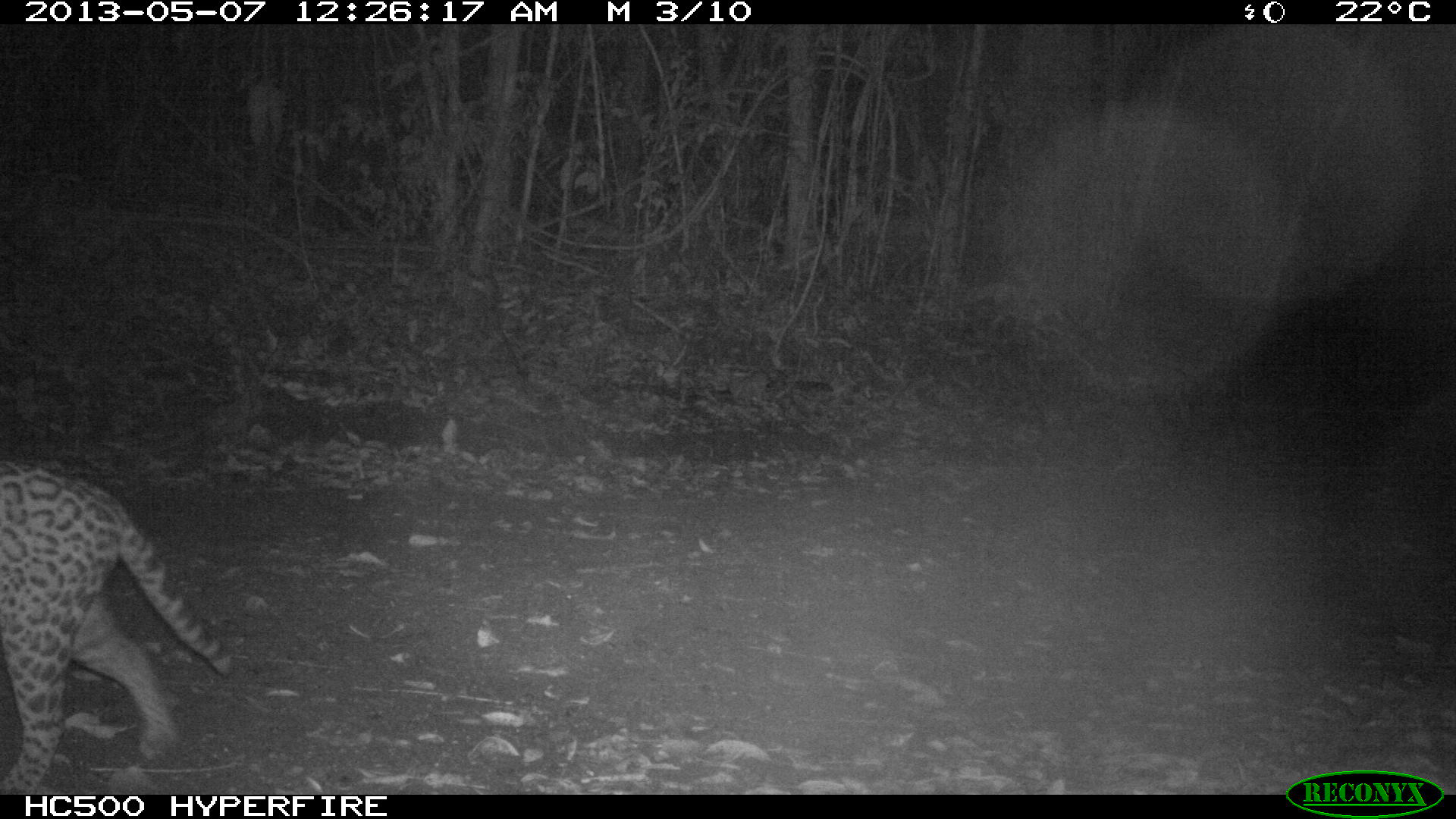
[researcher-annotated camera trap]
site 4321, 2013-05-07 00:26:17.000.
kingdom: Animalia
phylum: Chordata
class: Mammalia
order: Carnivora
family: Felidae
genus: Leopardus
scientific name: Leopardus pardalis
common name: ocelot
Leopardus pardalis (ocelot), count 1.